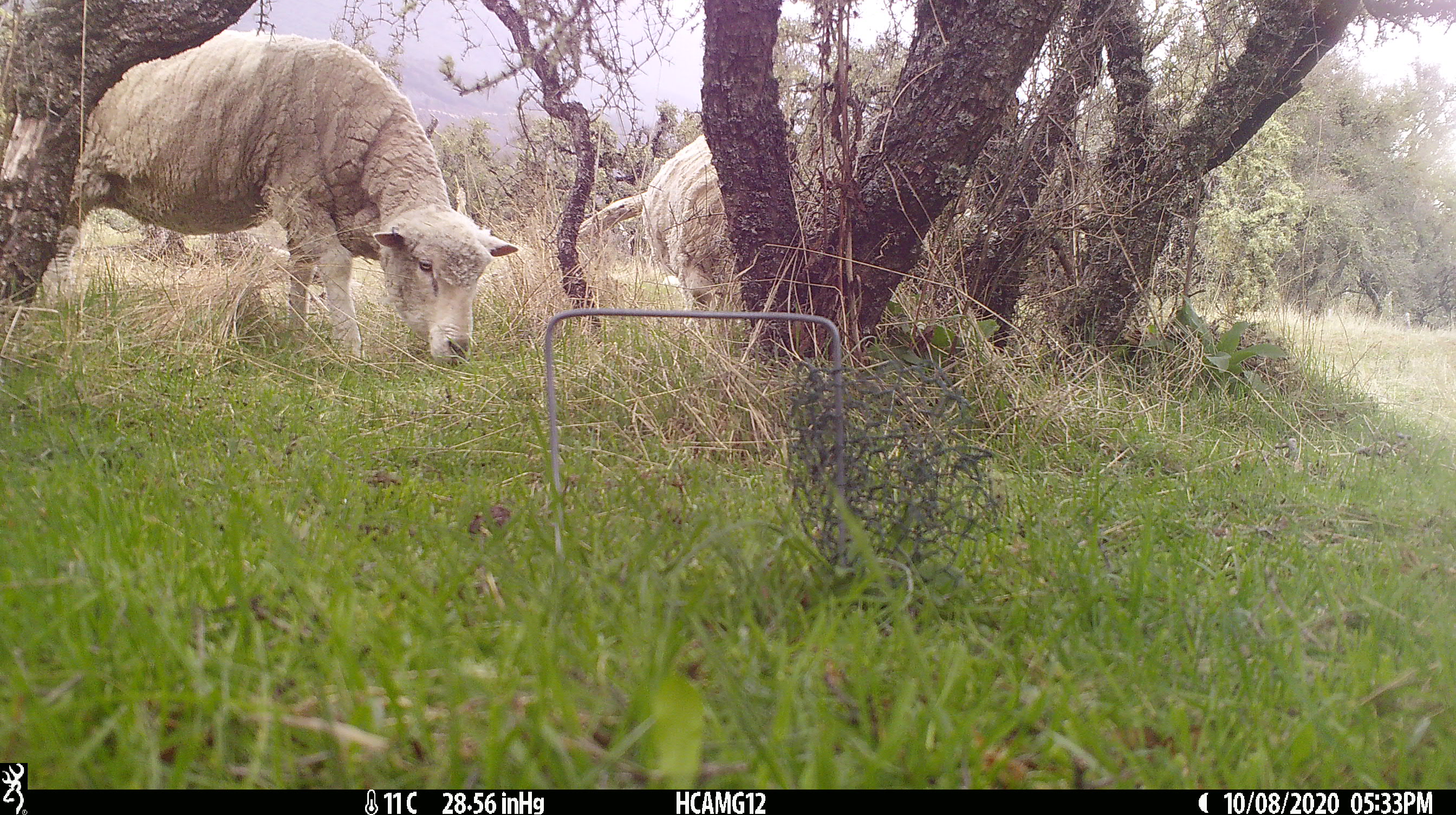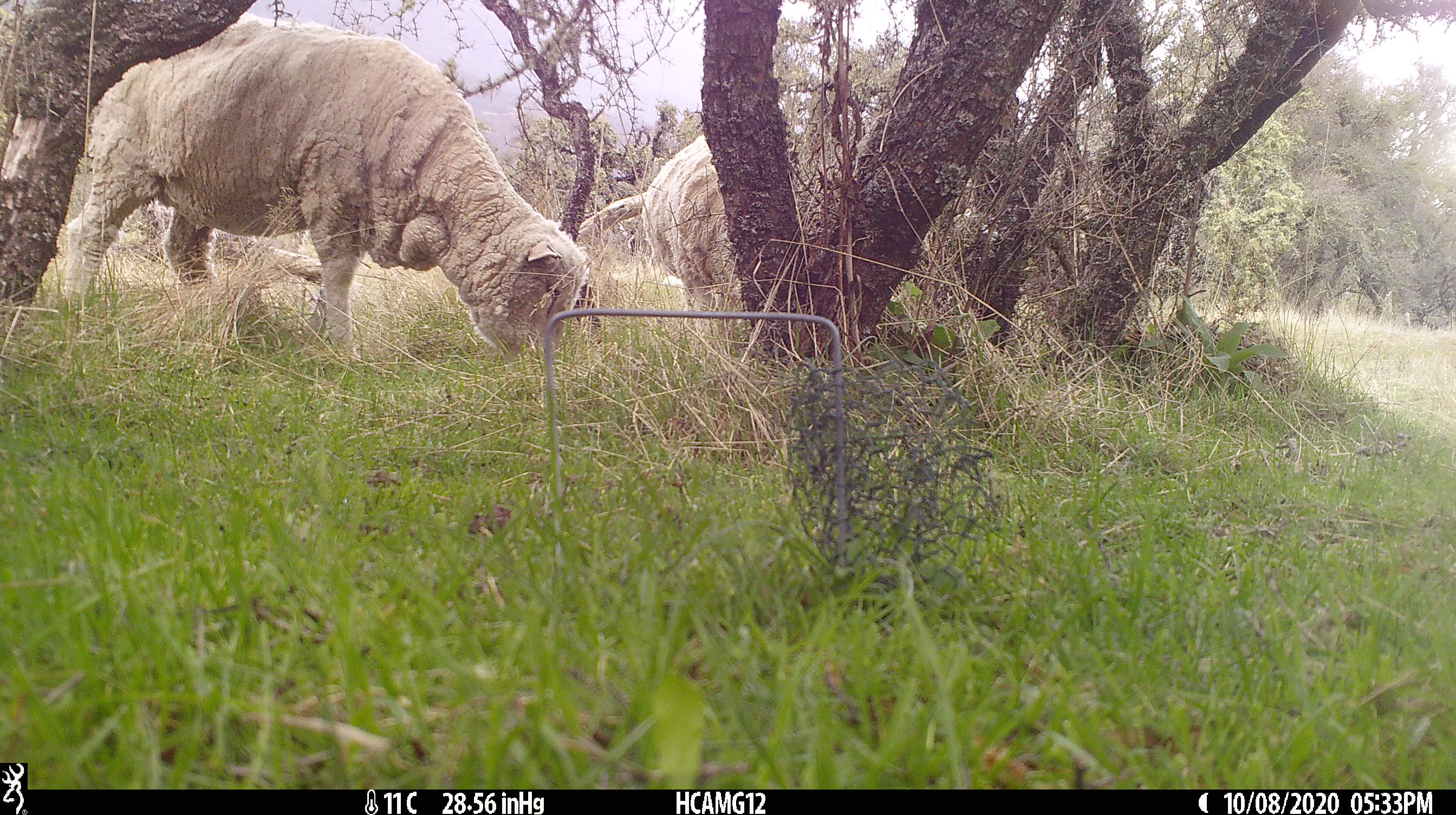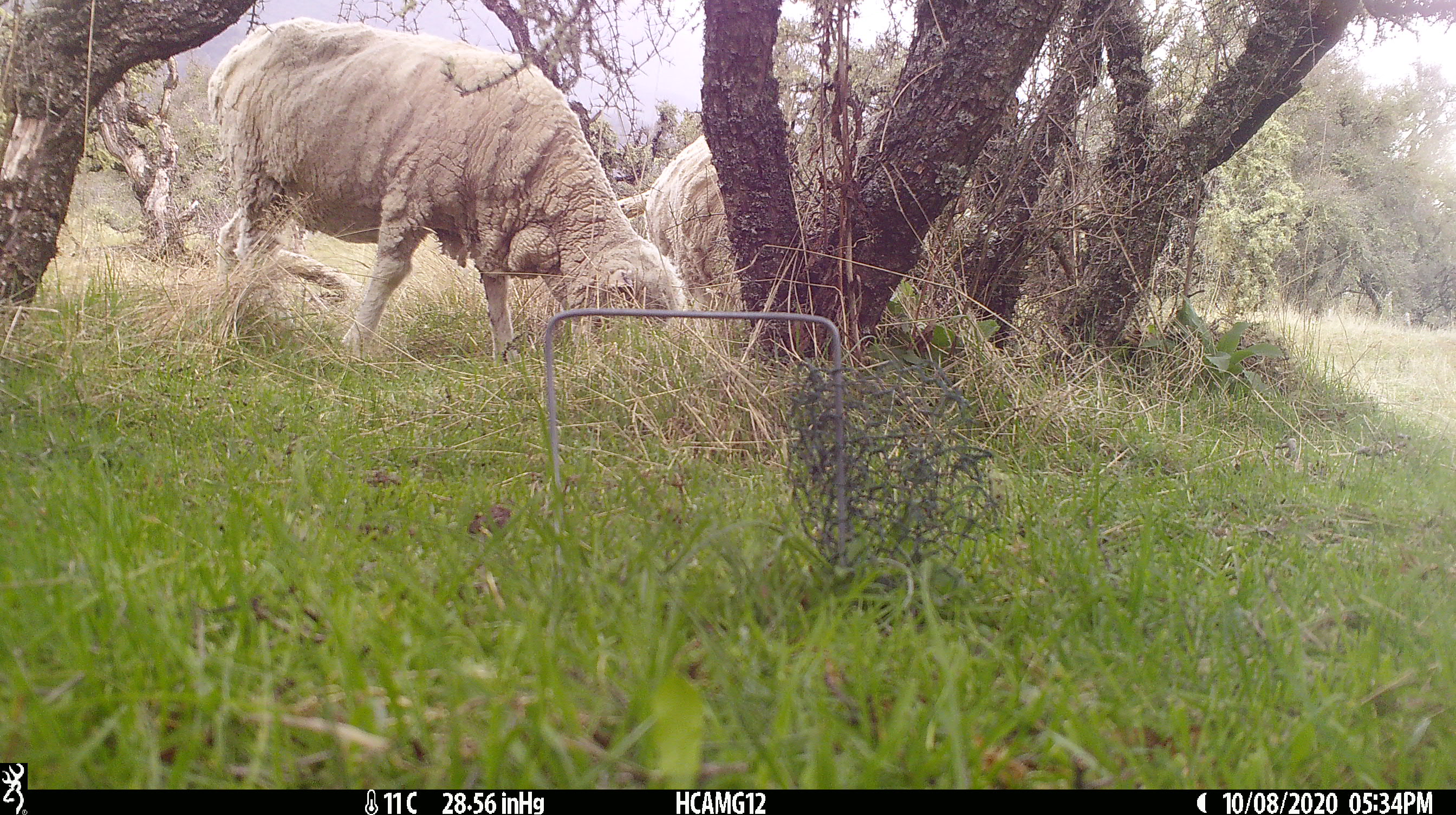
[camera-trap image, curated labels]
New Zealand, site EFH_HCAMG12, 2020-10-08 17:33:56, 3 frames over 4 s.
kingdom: Animalia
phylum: Chordata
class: Mammalia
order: Artiodactyla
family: Bovidae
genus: Ovis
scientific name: Ovis aries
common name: domestic sheep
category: sheep